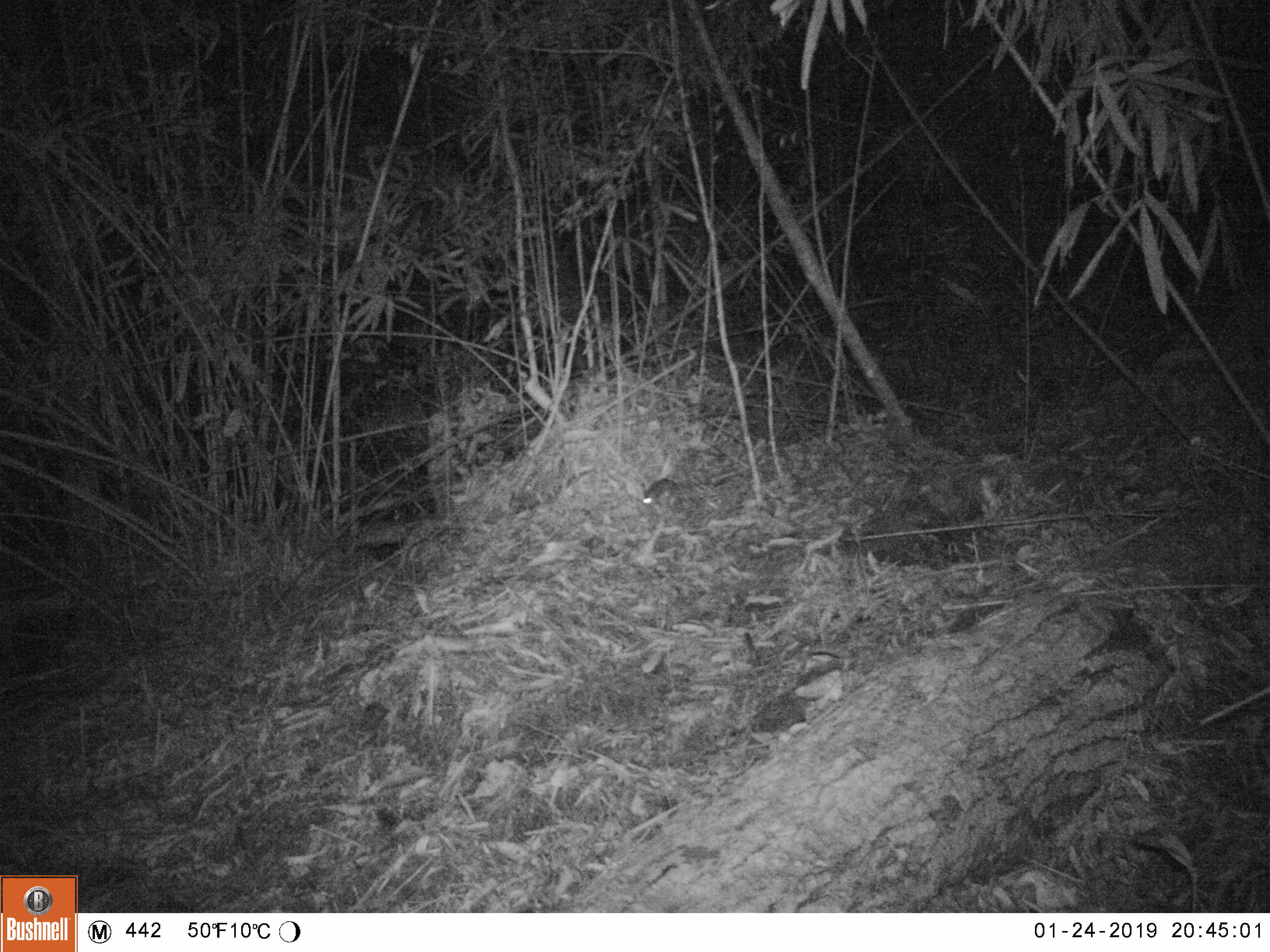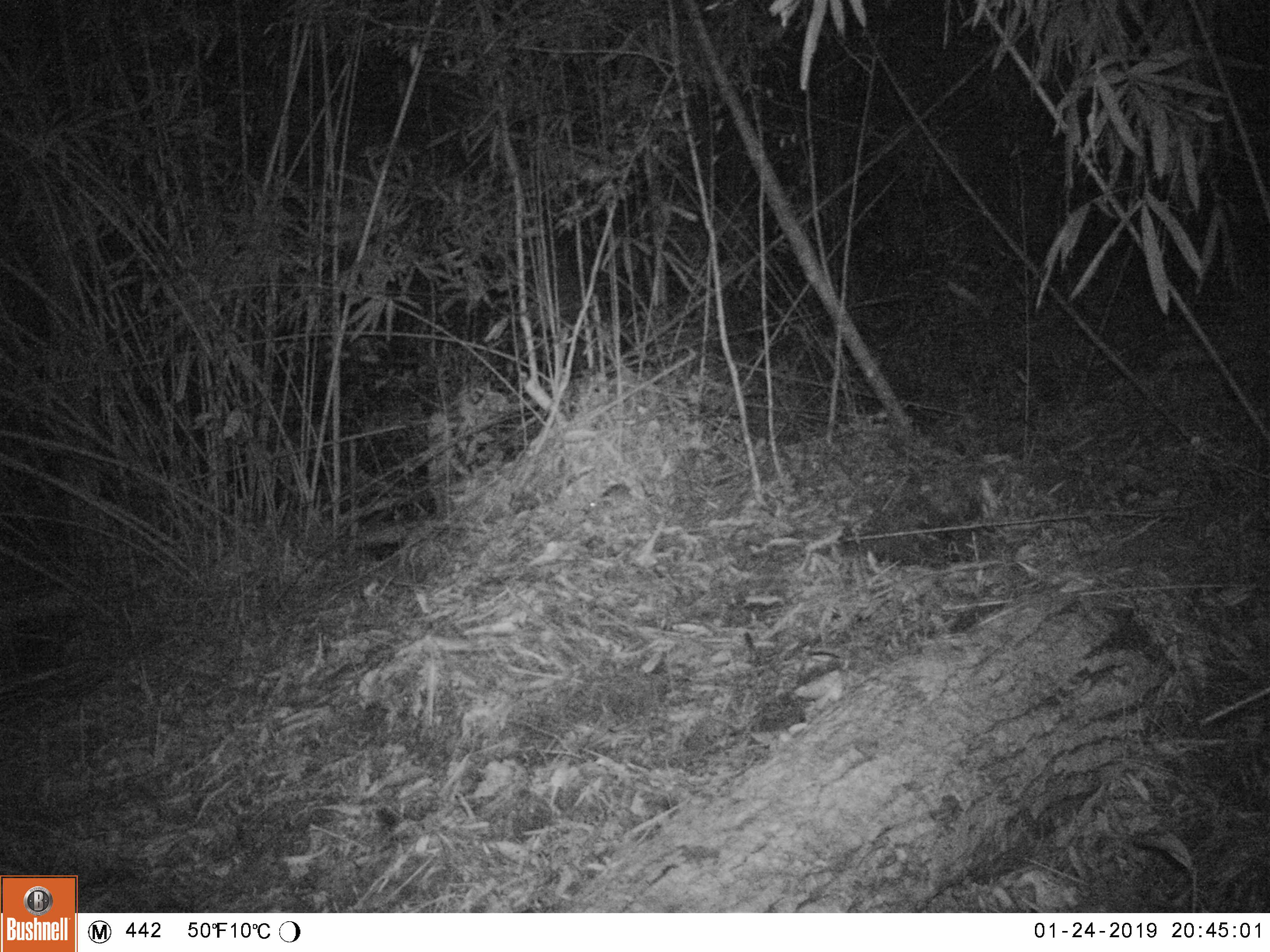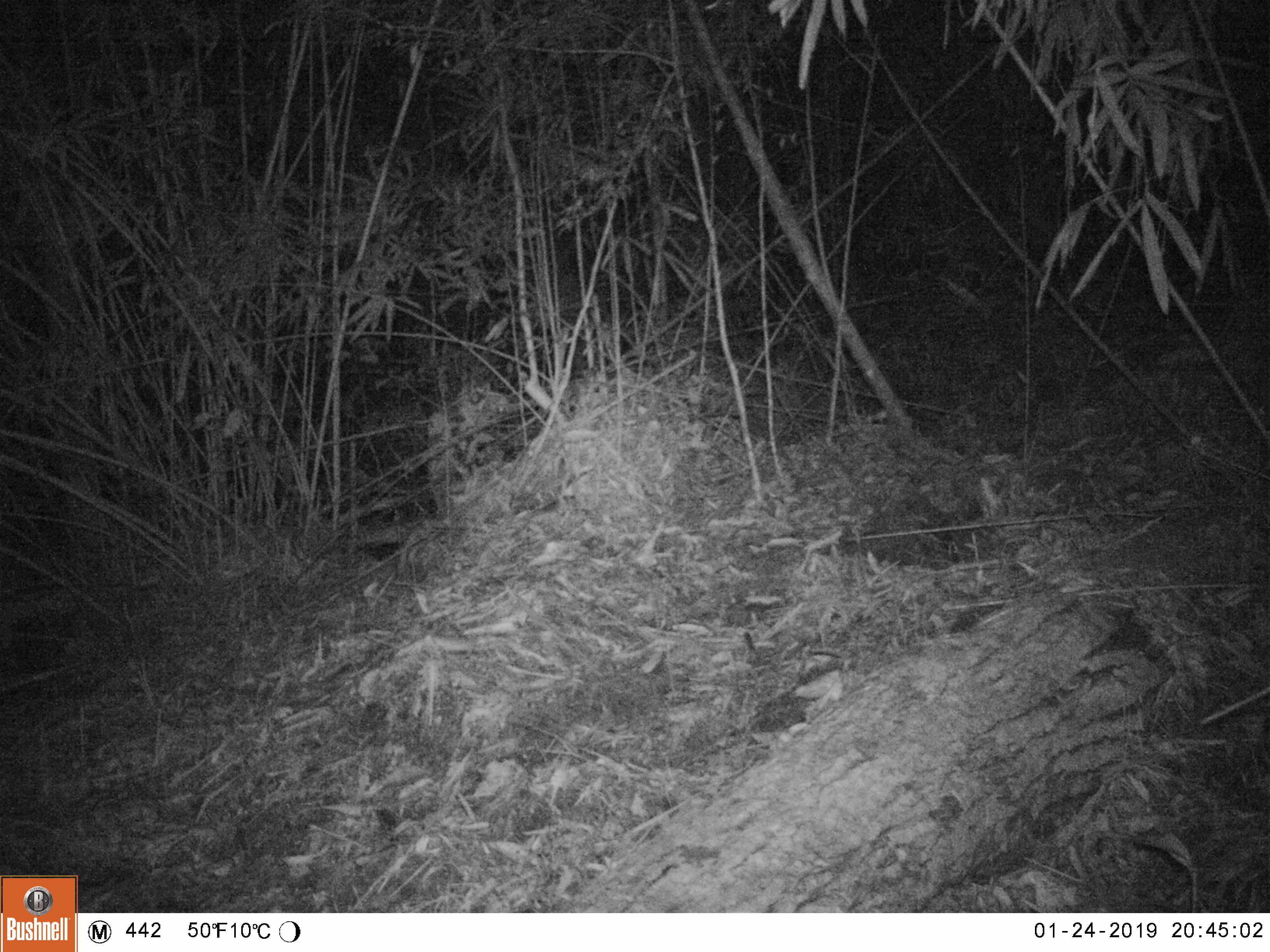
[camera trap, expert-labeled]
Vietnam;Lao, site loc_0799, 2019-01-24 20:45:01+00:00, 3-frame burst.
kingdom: Animalia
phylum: Chordata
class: Mammalia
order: Rodentia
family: Muridae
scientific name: Muridae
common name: old-world mice and rats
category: unidentified murid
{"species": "unidentified murid (old-world mice and rats) (Muridae)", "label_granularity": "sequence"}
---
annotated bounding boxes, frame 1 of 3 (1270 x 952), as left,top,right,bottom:
unidentified murid: 642,478,682,507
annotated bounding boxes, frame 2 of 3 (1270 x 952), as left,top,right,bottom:
unidentified murid: 587,483,633,518